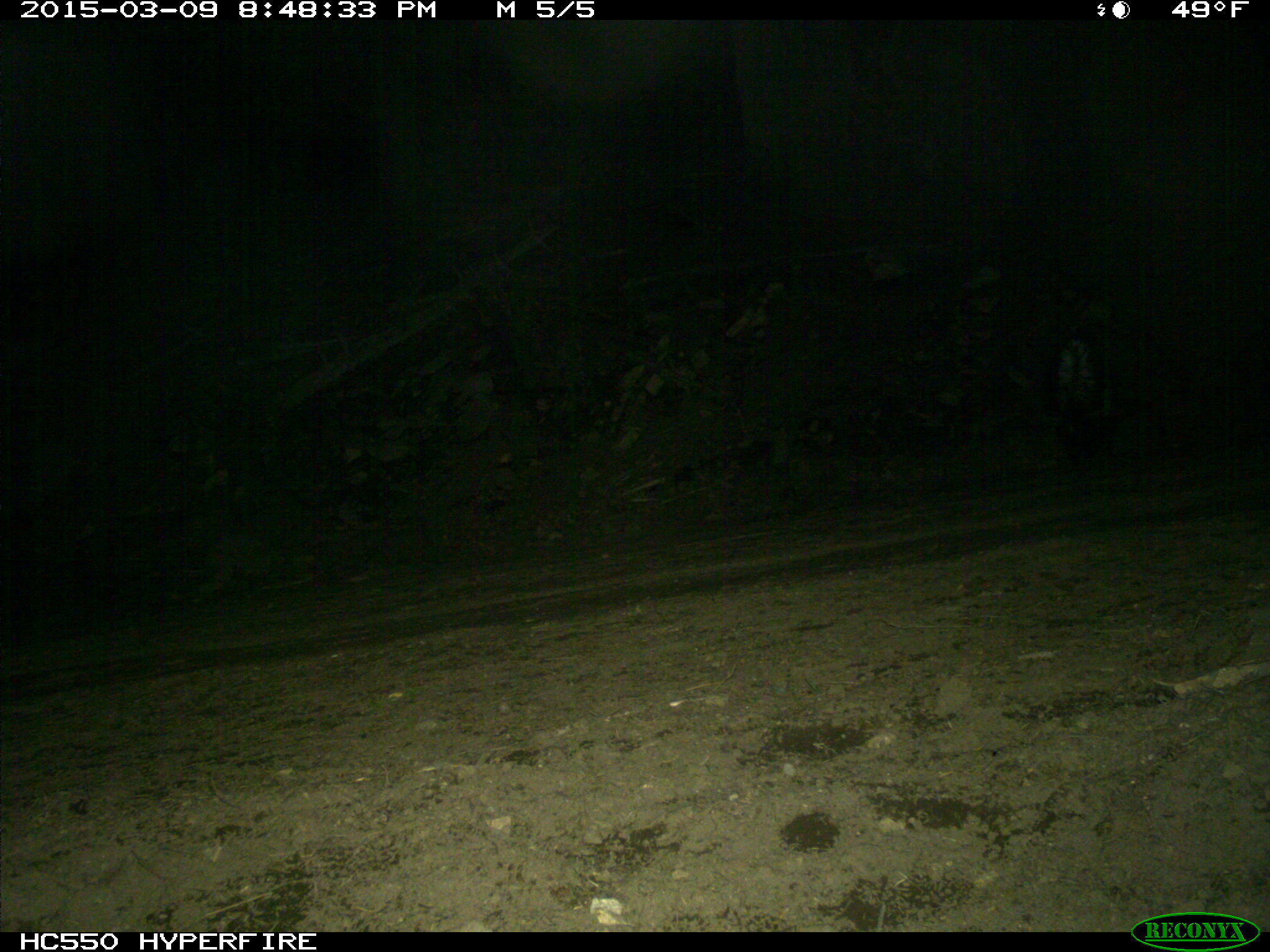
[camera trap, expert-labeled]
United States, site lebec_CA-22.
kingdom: Animalia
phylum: Chordata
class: Mammalia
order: Carnivora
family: Mephitidae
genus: Mephitis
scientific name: Mephitis mephitis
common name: striped skunk